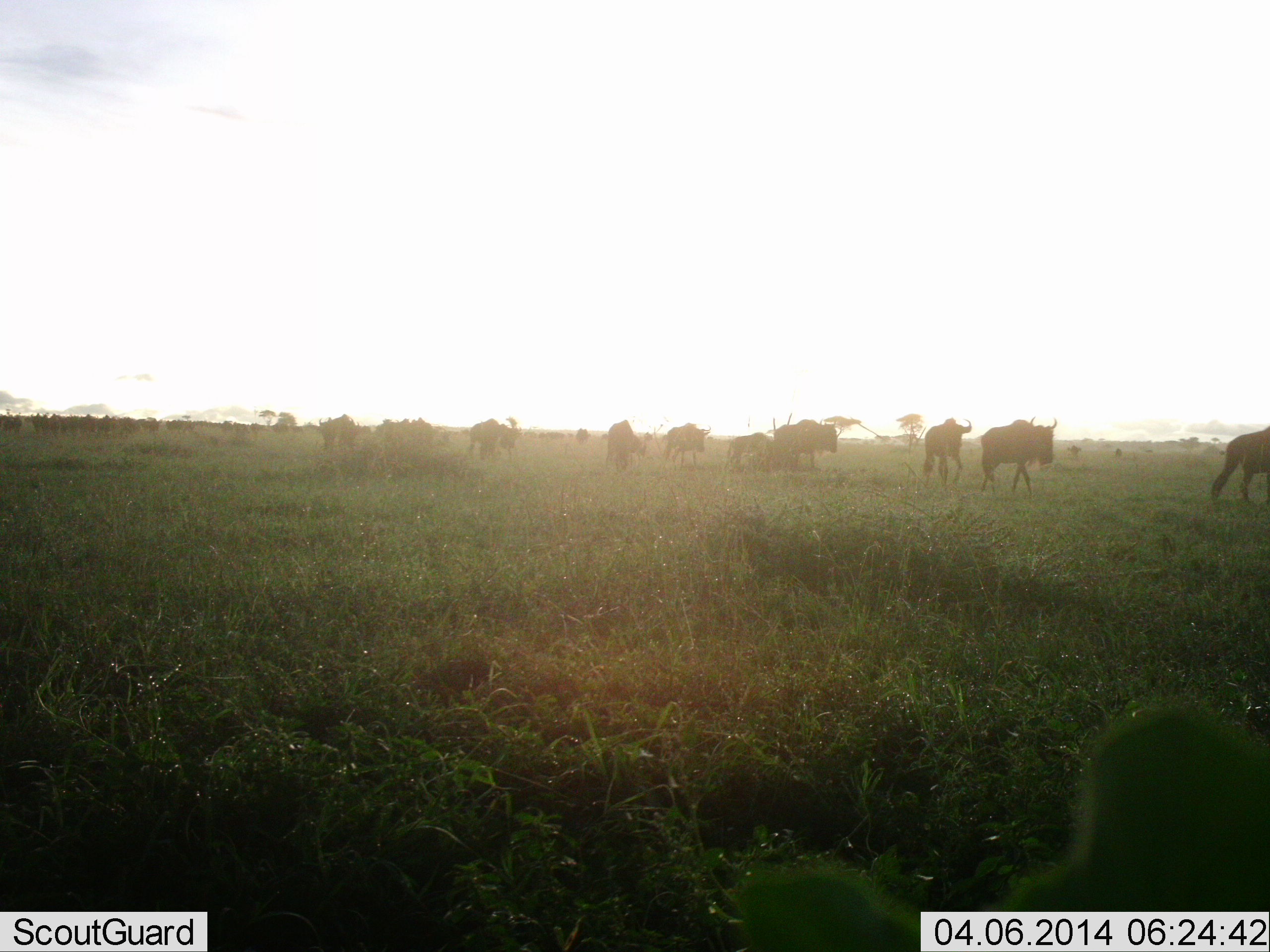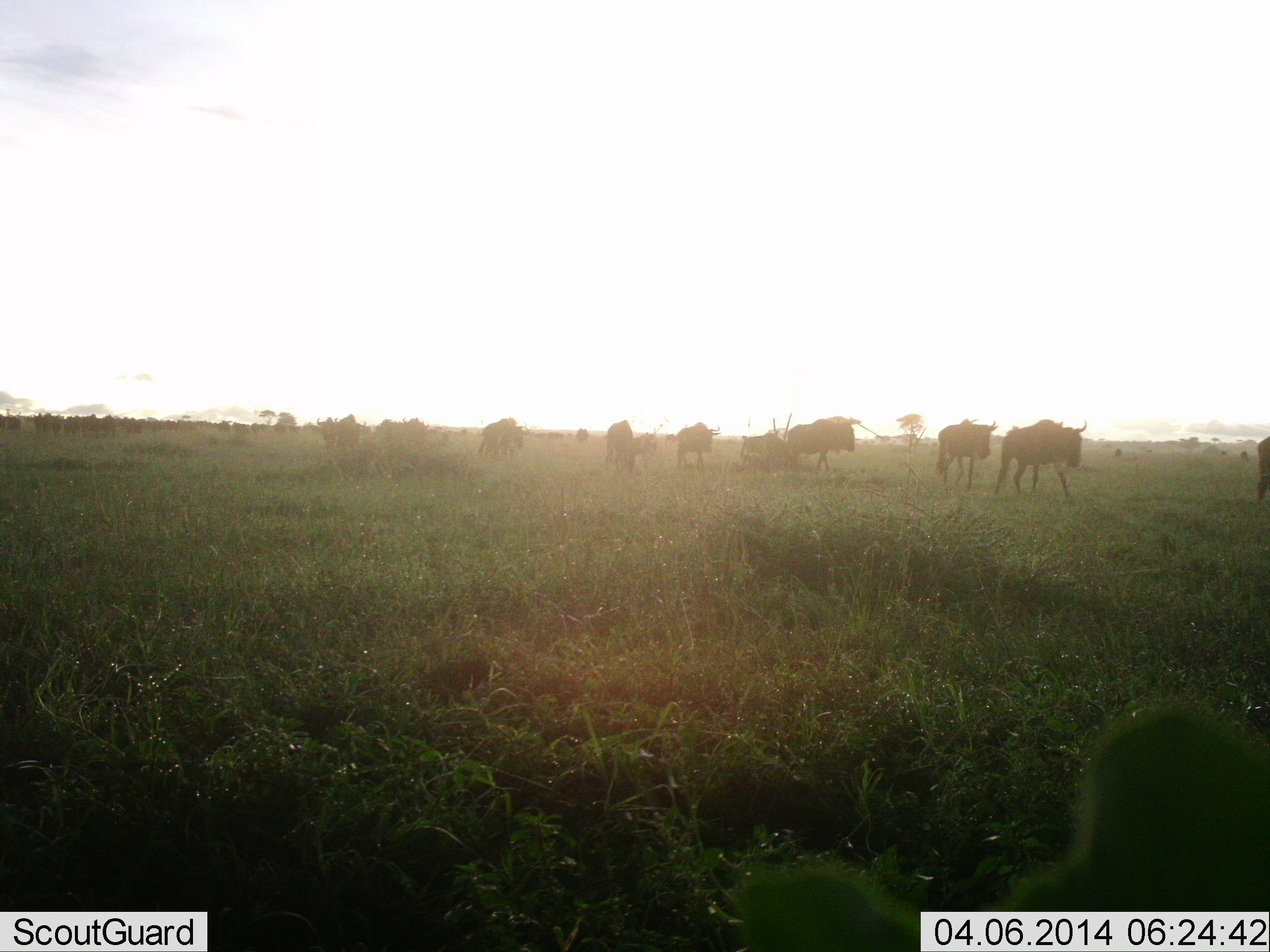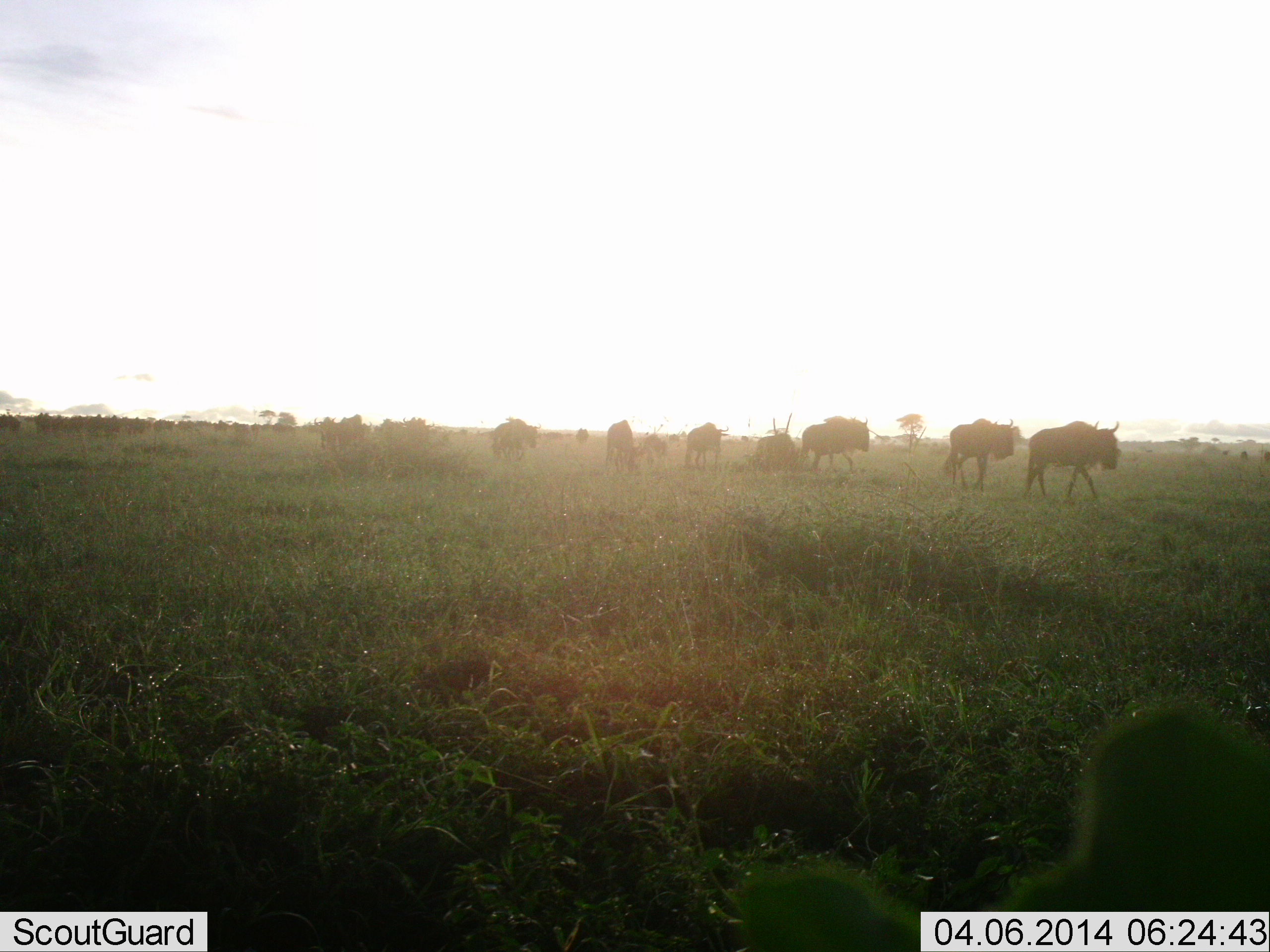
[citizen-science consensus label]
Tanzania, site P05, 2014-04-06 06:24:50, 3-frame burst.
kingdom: Animalia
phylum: Chordata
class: Mammalia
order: Artiodactyla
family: Bovidae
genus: Connochaetes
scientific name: Connochaetes taurinus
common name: blue wildebeest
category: wildebeest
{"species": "wildebeest (blue wildebeest) (Connochaetes taurinus)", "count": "11-50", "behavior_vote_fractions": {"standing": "30%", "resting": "10%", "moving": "90%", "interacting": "0%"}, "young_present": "0%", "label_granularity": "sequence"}